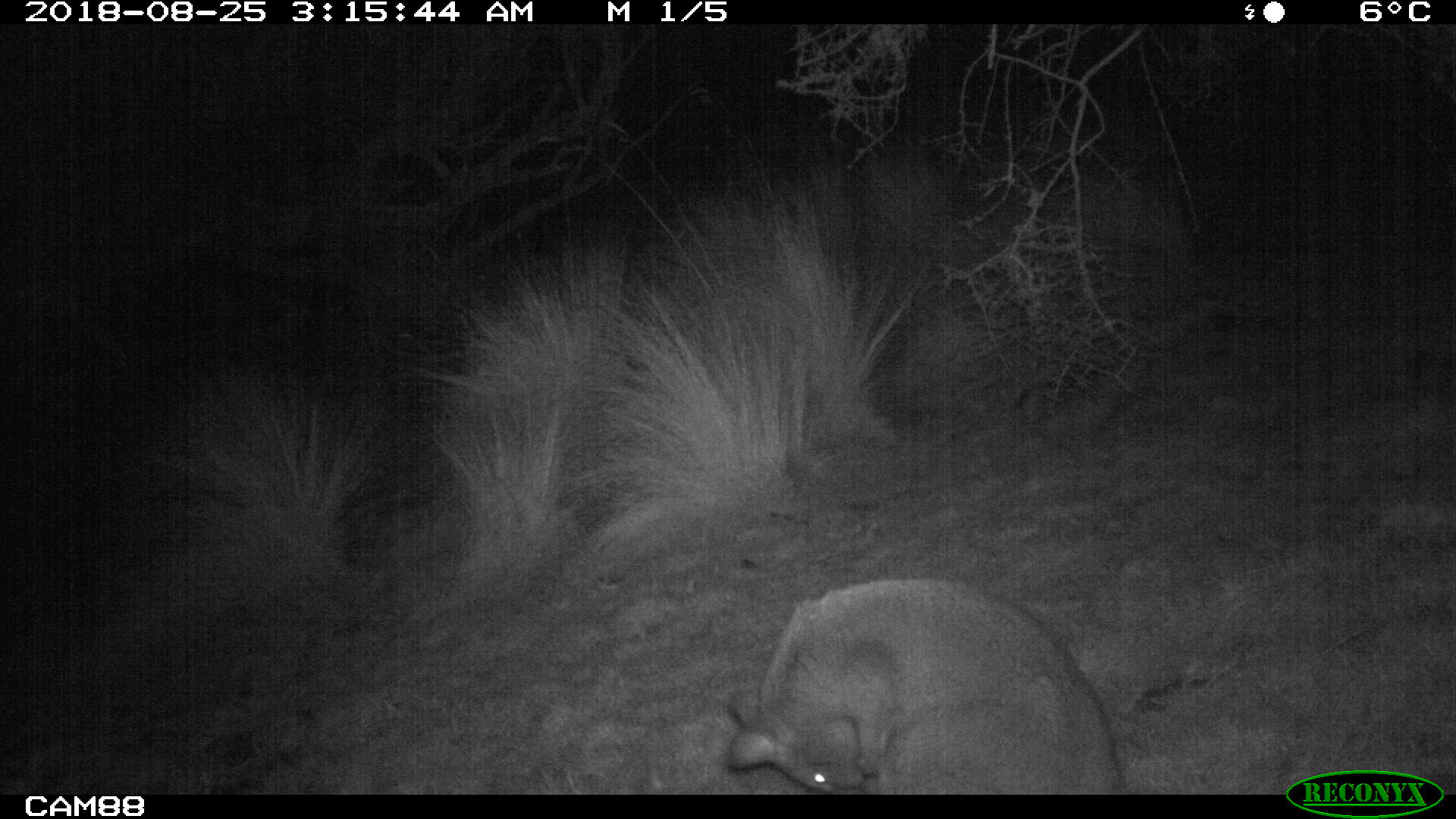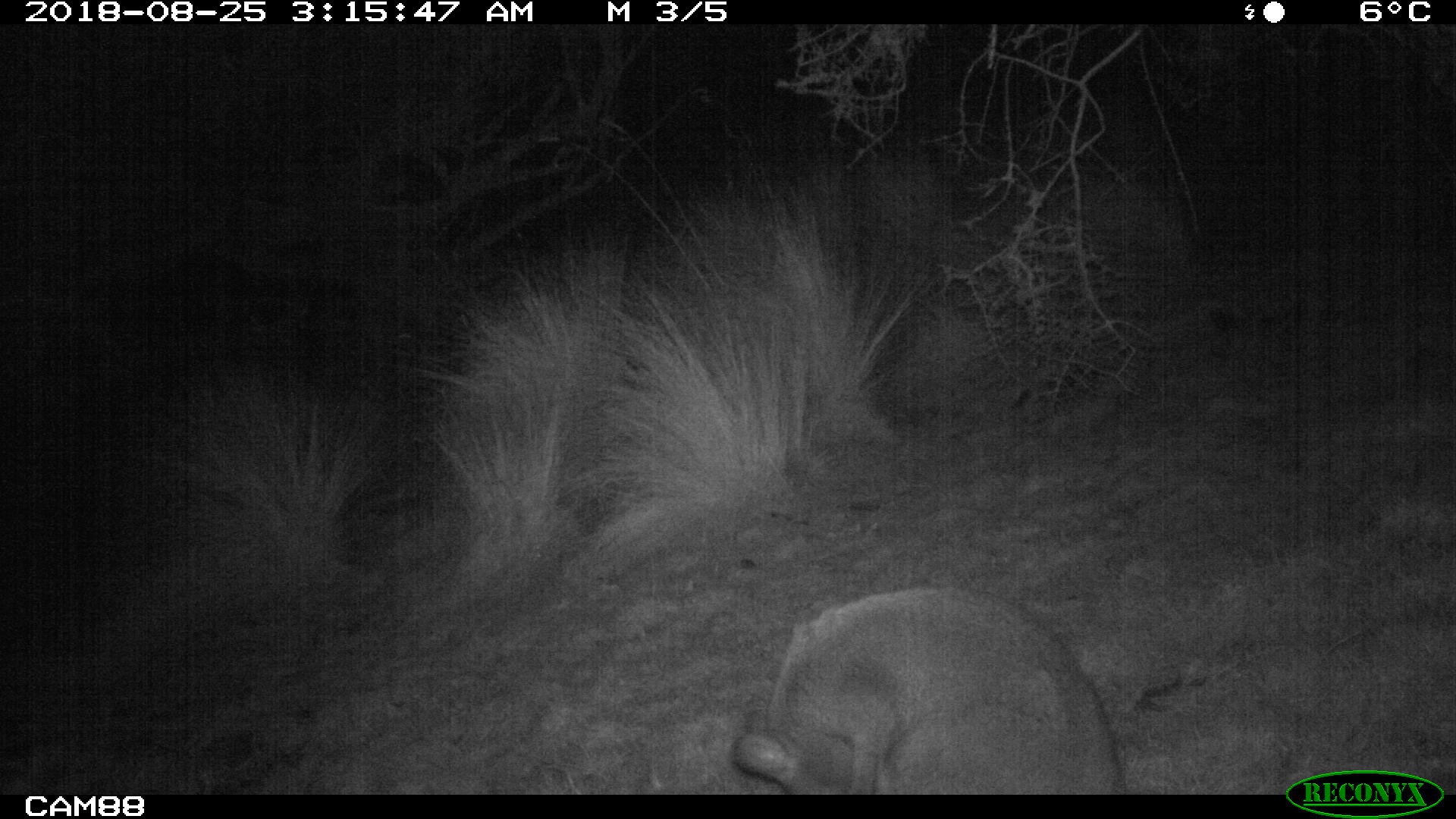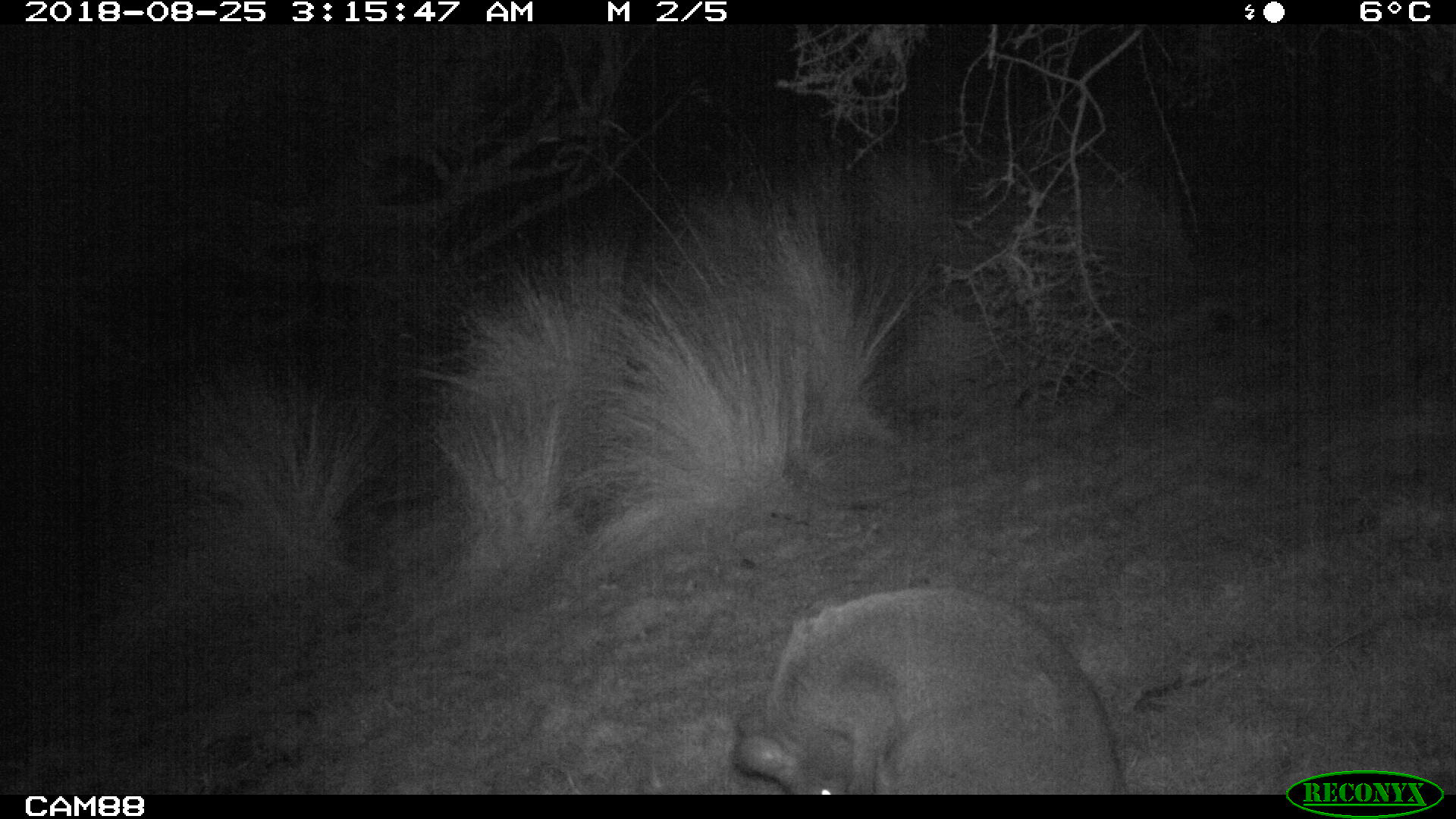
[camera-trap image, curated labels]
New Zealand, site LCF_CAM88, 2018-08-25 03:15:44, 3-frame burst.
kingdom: Animalia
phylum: Chordata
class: Mammalia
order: Diprotodontia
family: Macropodidae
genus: Notamacropus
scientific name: Notamacropus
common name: wallaby